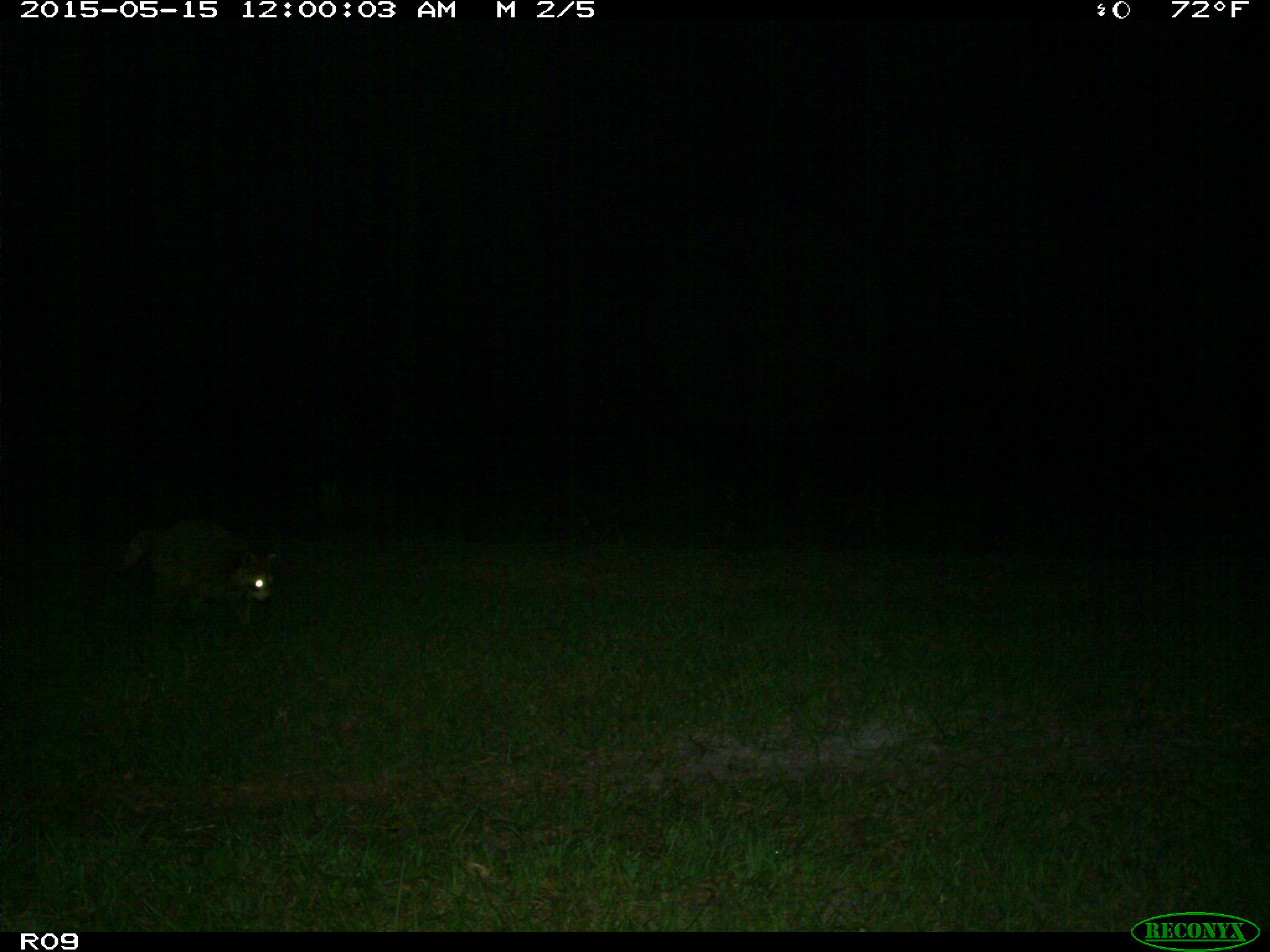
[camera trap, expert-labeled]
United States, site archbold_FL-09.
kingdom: Animalia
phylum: Chordata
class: Mammalia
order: Carnivora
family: Procyonidae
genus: Procyon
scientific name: Procyon lotor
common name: common raccoon